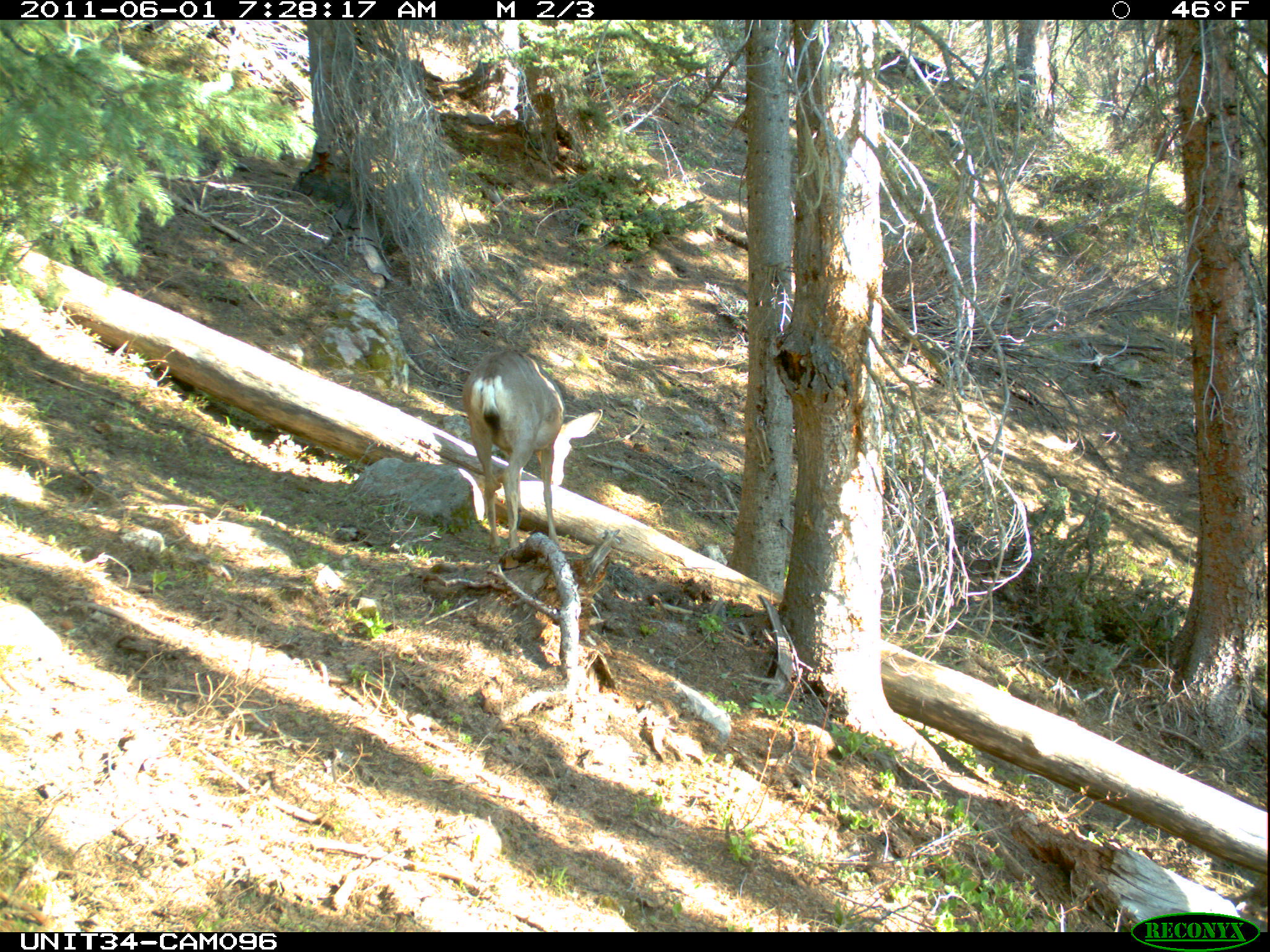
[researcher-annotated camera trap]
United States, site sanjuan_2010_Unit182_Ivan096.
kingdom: Animalia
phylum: Chordata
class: Mammalia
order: Artiodactyla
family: Cervidae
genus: Odocoileus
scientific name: Odocoileus hemionus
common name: mule deer